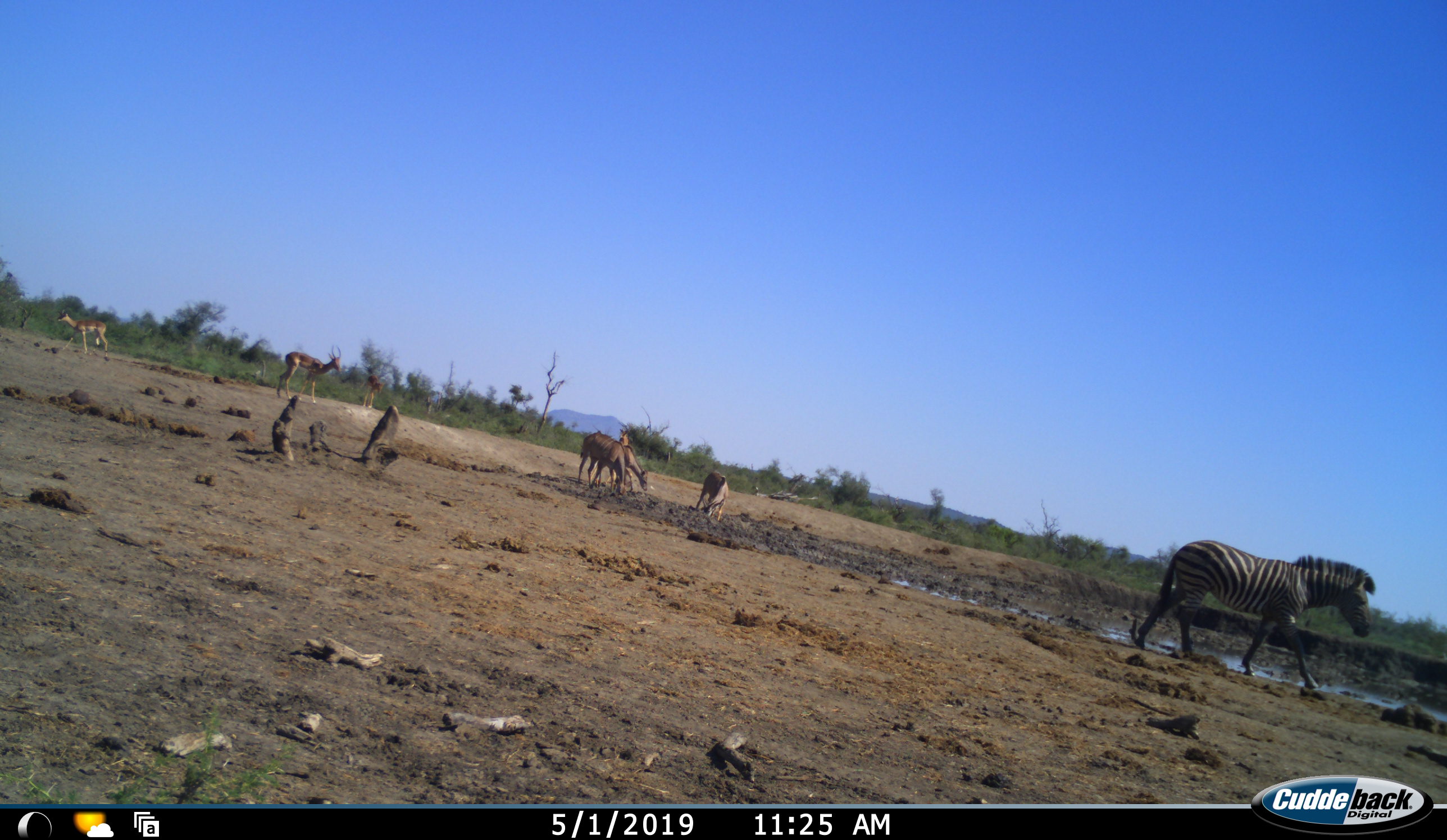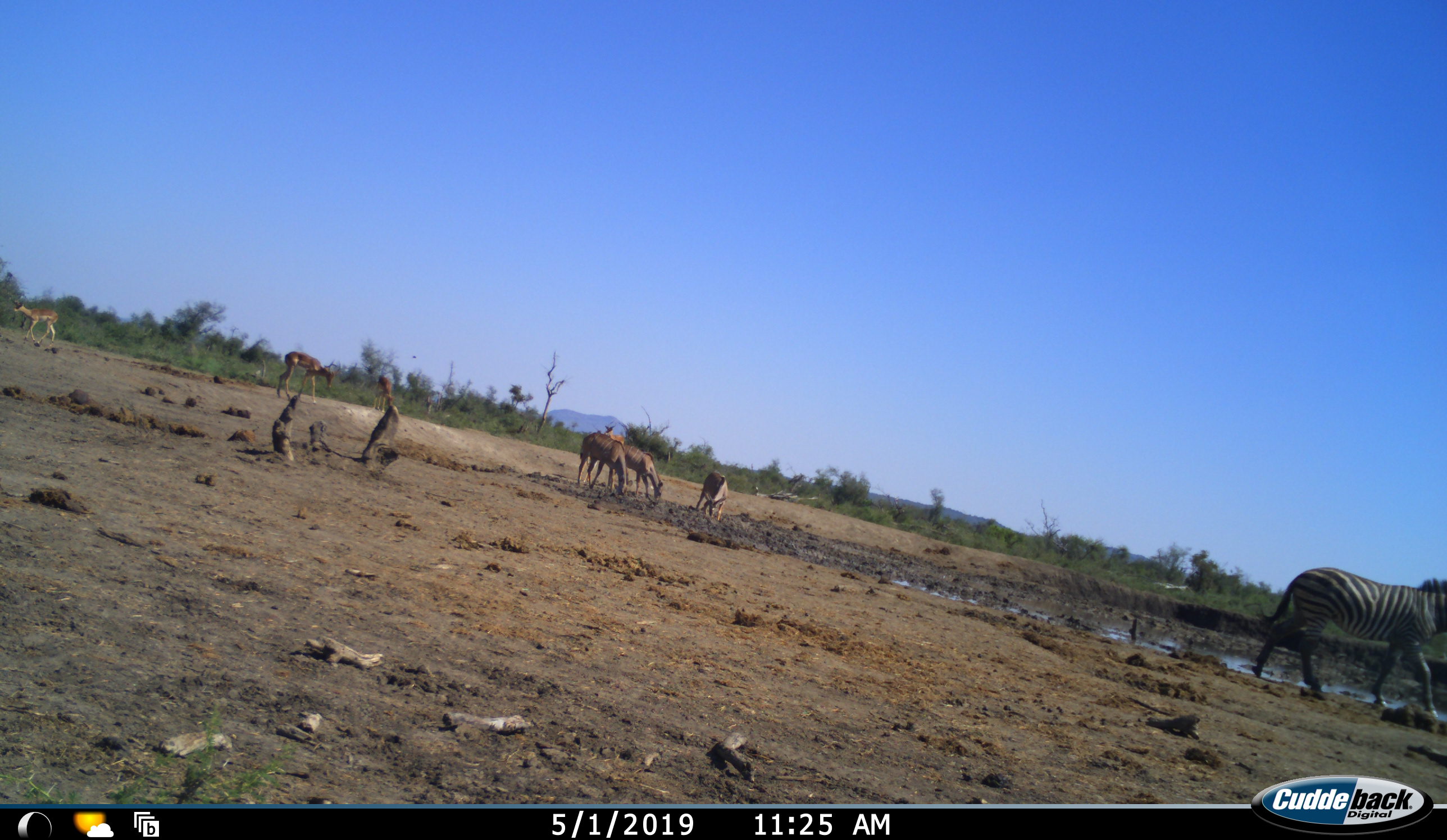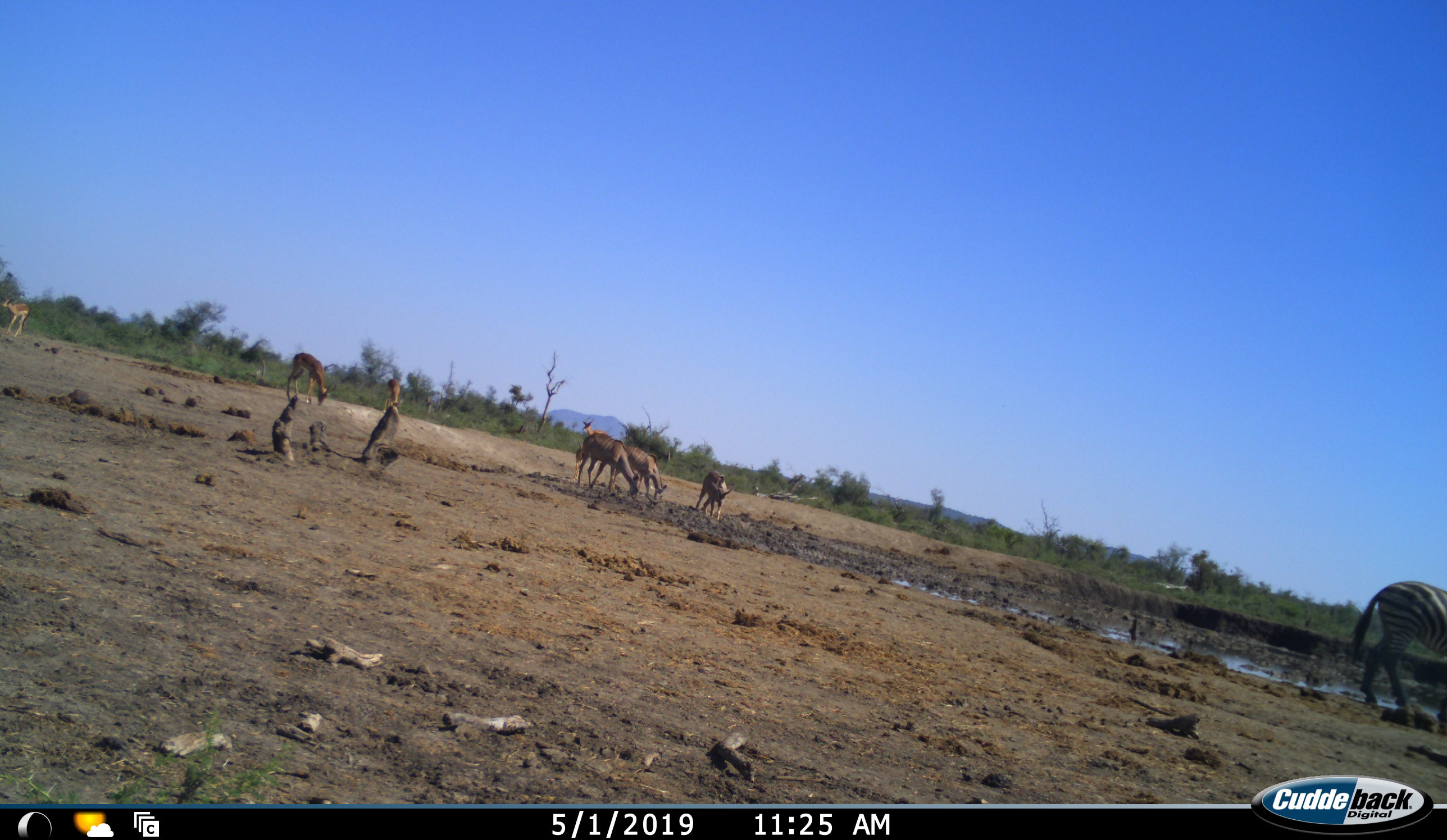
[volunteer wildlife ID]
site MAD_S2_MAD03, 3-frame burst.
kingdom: Animalia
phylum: Chordata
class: Mammalia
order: Artiodactyla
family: Bovidae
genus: Aepyceros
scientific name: Aepyceros melampus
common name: impala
Impala (Aepyceros melampus), count 5. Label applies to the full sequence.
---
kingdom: Animalia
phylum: Chordata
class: Mammalia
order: Perissodactyla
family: Equidae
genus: Equus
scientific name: Equus quagga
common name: plains zebra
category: zebraplains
Zebraplains (plains zebra) (Equus quagga), count 1. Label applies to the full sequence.